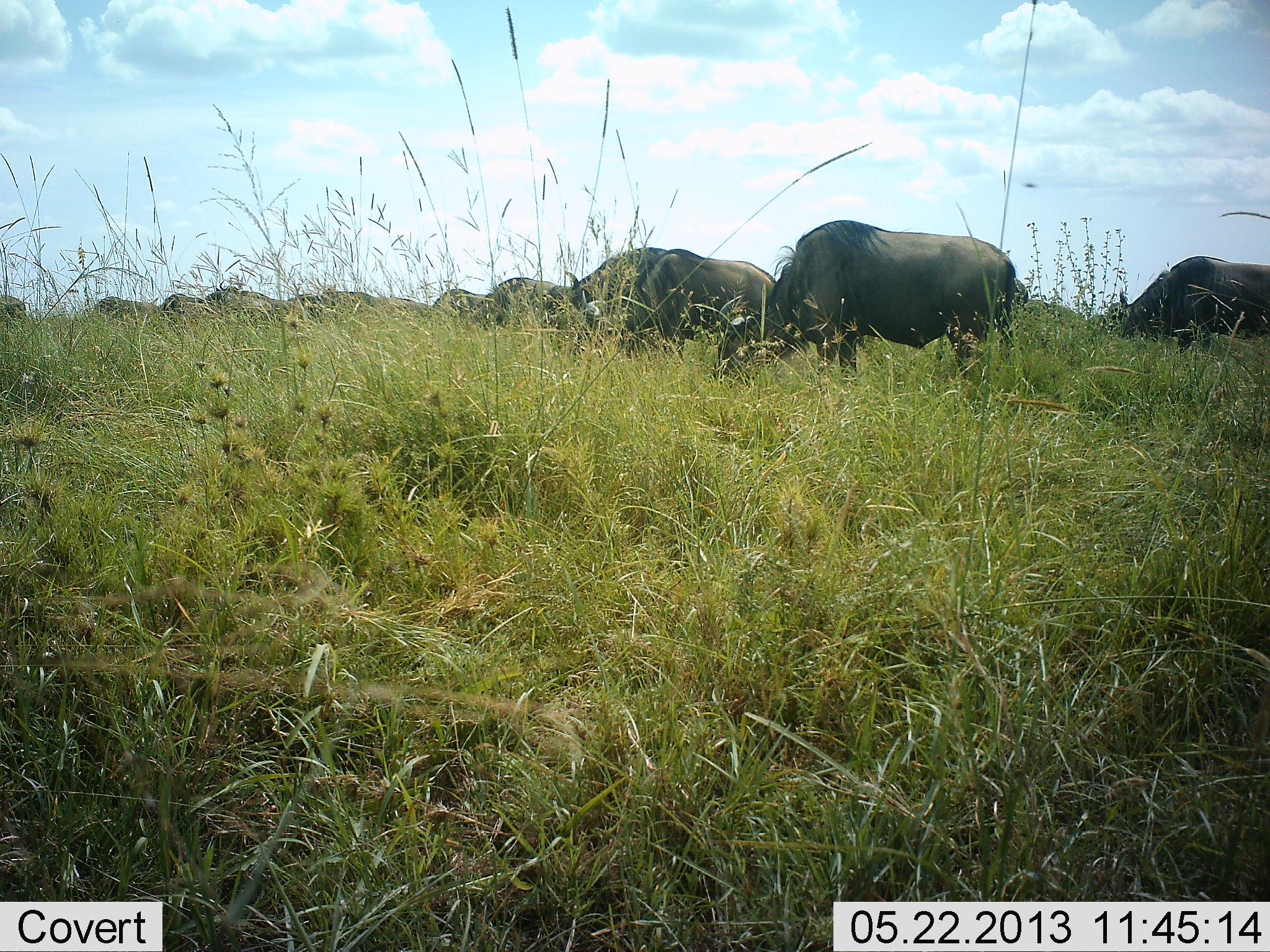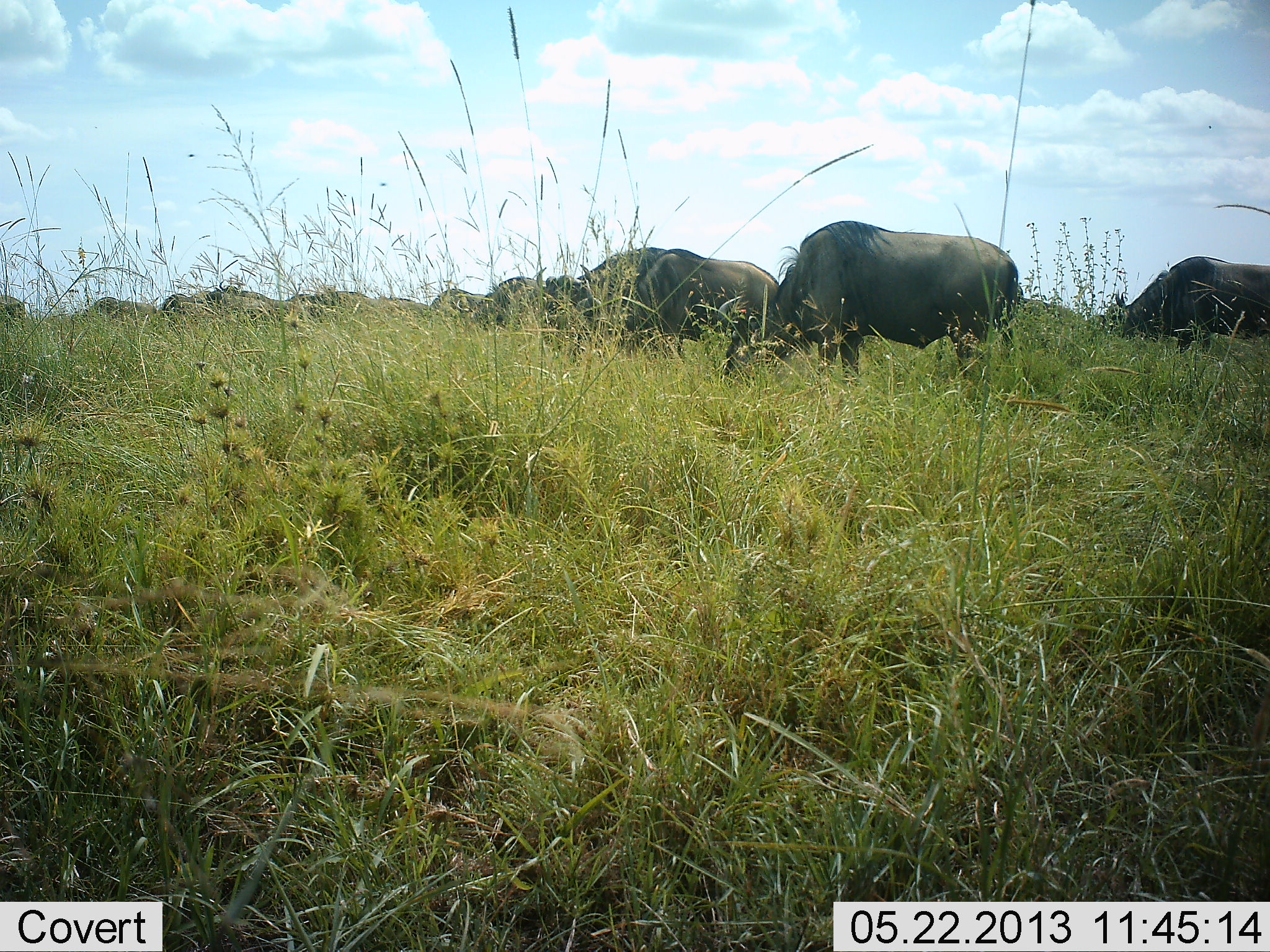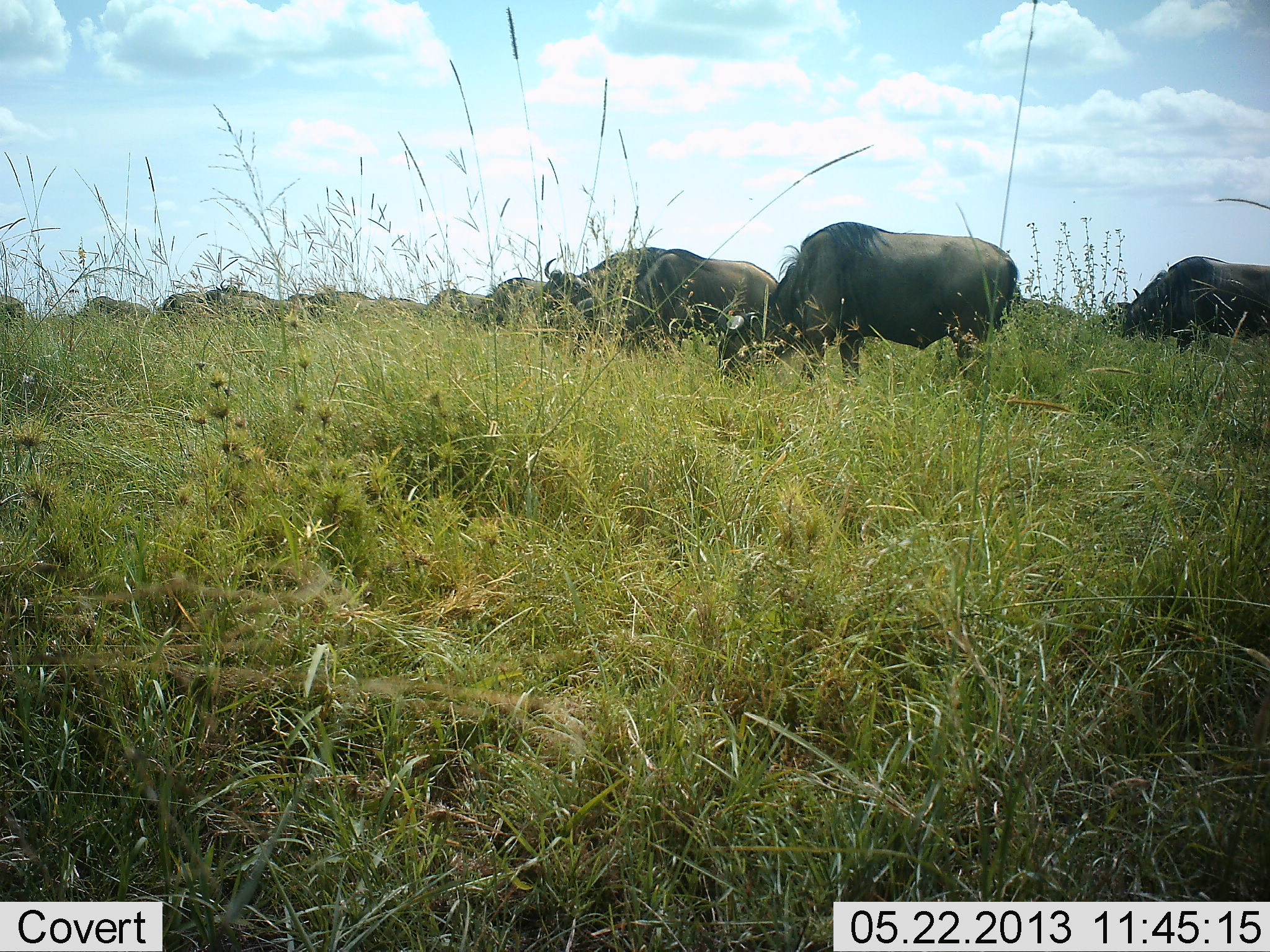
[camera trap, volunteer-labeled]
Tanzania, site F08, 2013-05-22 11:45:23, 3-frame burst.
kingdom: Animalia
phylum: Chordata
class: Mammalia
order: Artiodactyla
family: Bovidae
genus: Connochaetes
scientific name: Connochaetes taurinus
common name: blue wildebeest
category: wildebeest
Wildebeest (blue wildebeest) (Connochaetes taurinus), count 11-50. Behavior (volunteer vote fractions): standing 44%, resting 6%, moving 0%, interacting 0%. Young present (vote fraction): 0%. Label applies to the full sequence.